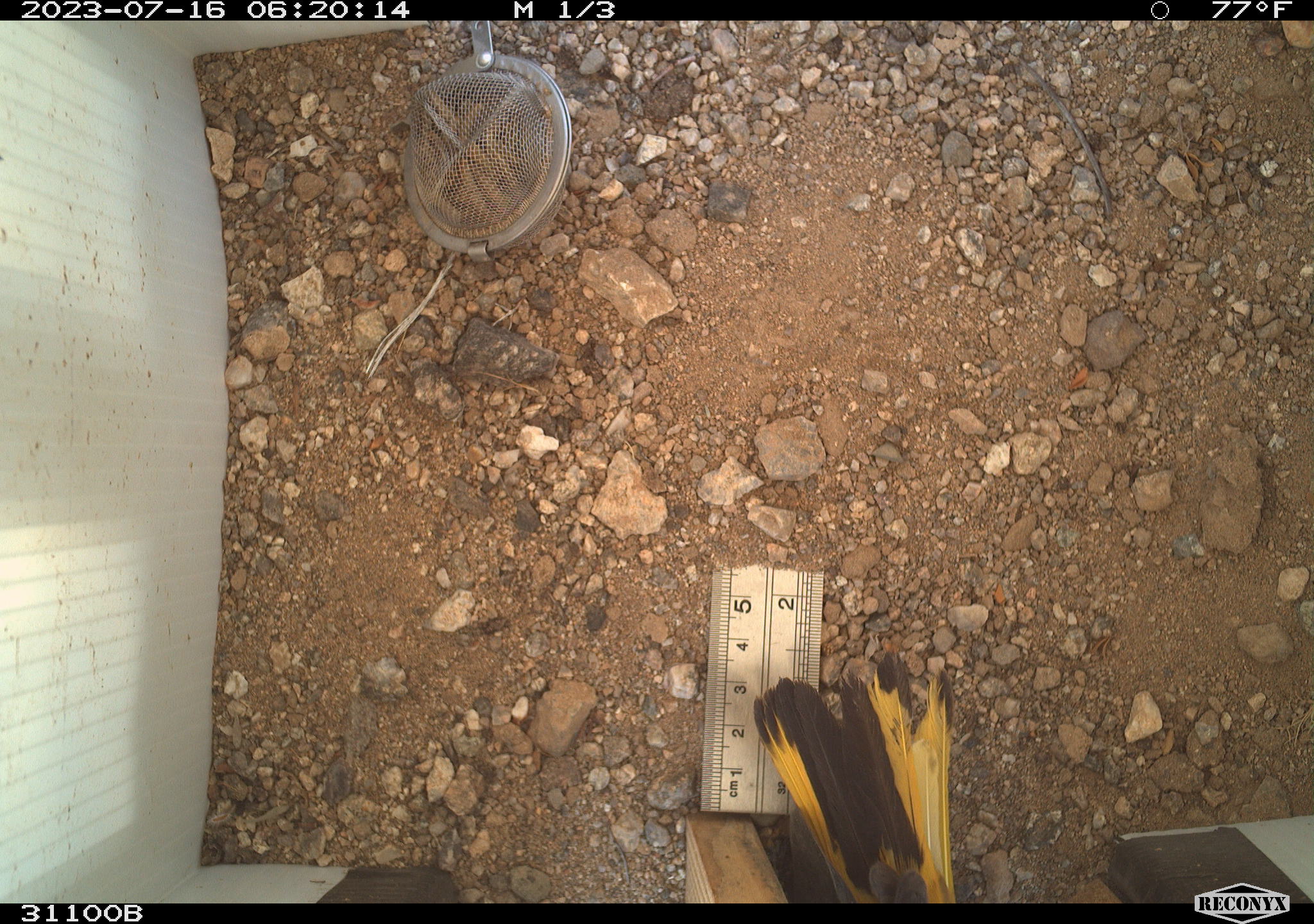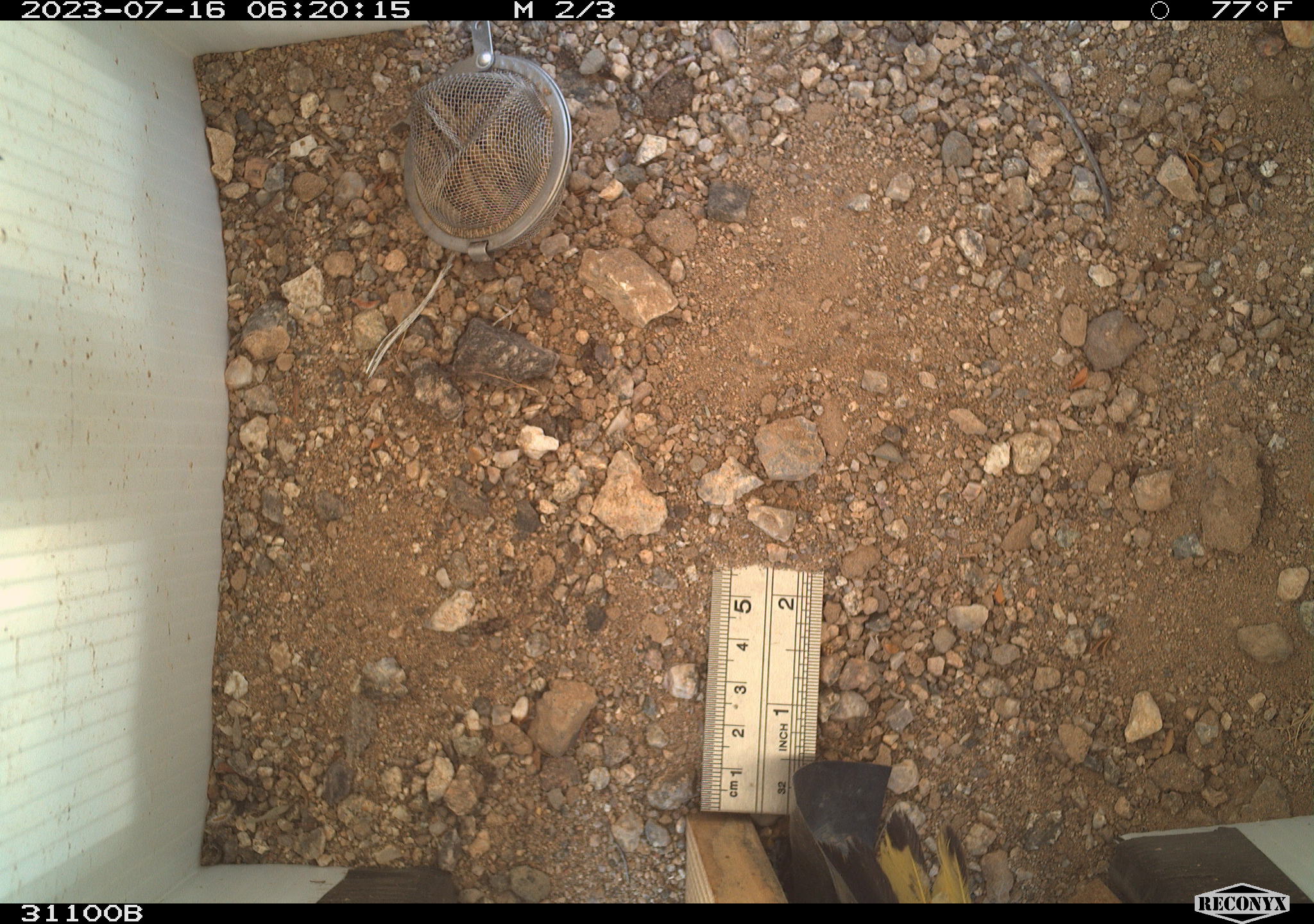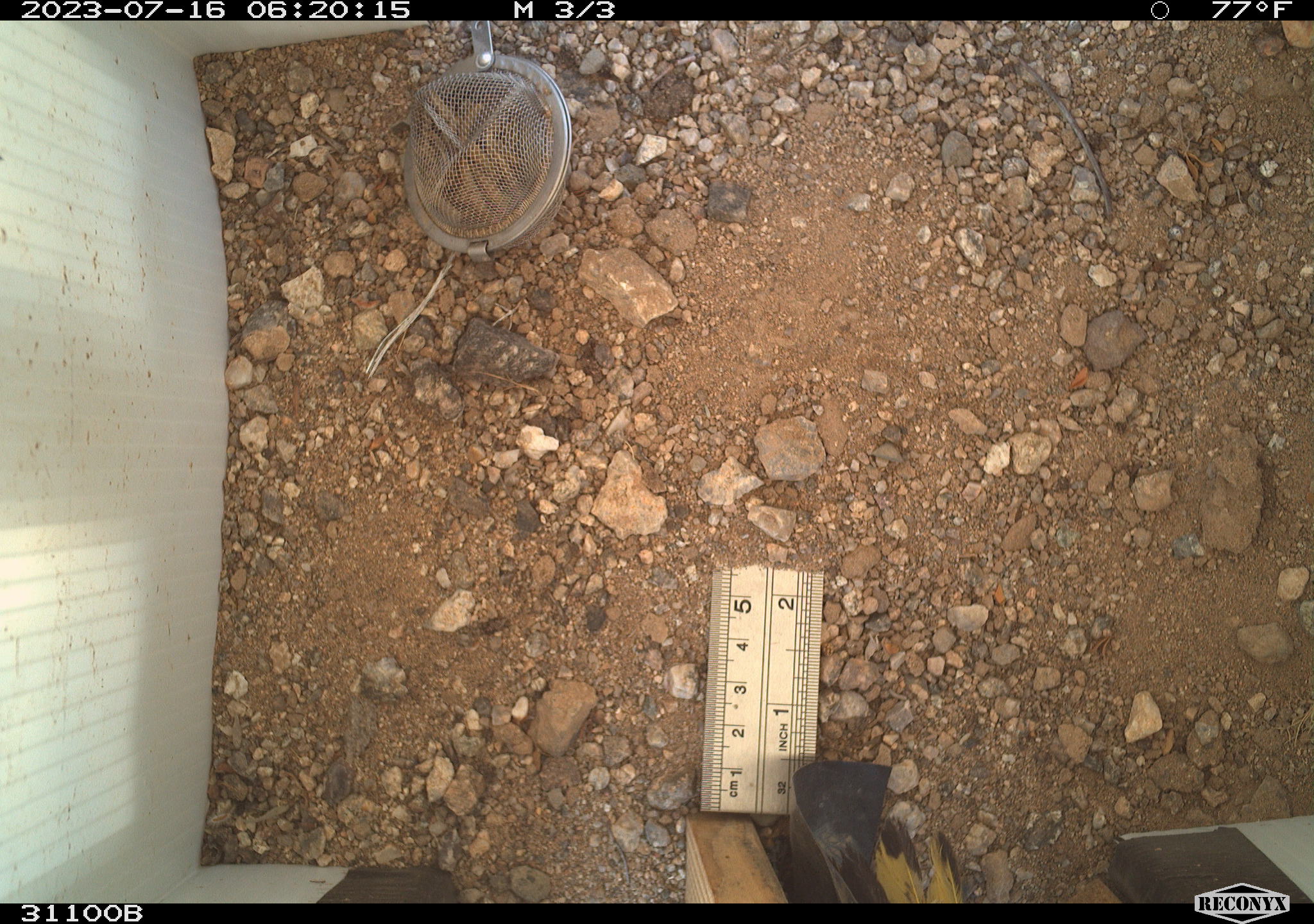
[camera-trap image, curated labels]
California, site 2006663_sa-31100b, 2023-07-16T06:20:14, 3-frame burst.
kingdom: Animalia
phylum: Chordata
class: Aves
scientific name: Aves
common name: bird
Bird (Aves).